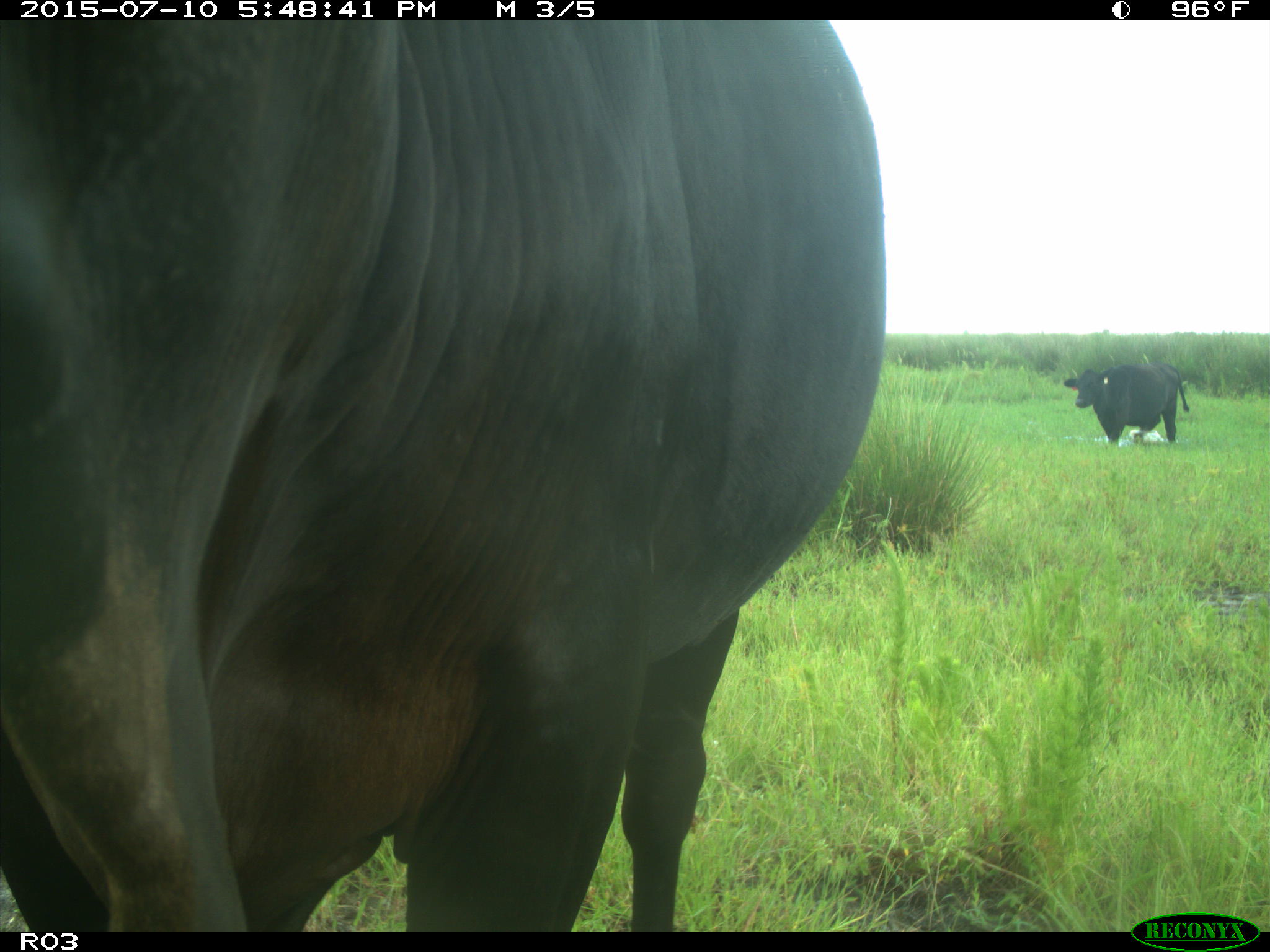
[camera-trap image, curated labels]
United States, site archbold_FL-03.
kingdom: Animalia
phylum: Chordata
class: Mammalia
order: Artiodactyla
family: Bovidae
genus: Bos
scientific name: Bos taurus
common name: domestic cow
Bos taurus (domestic cow).